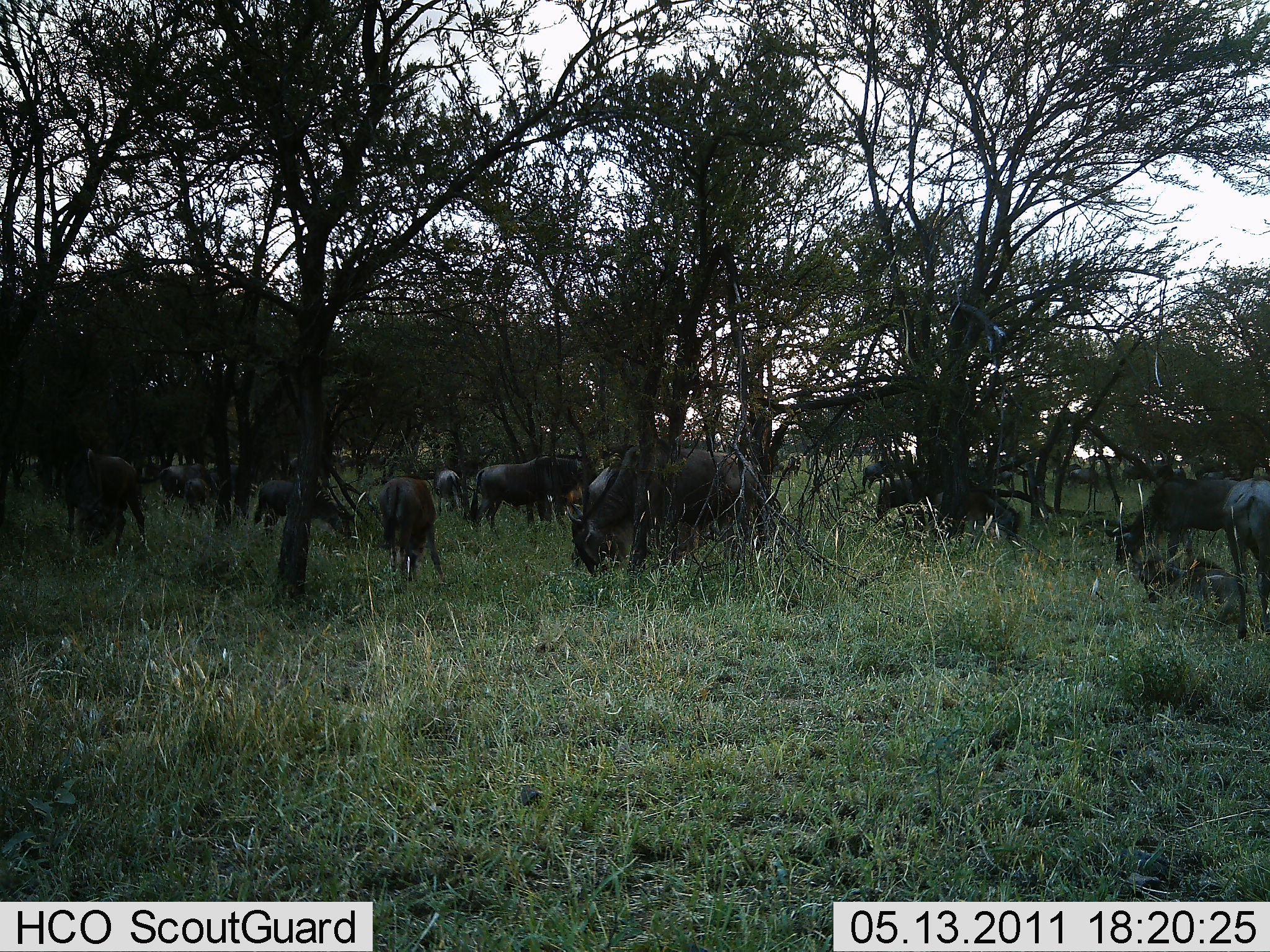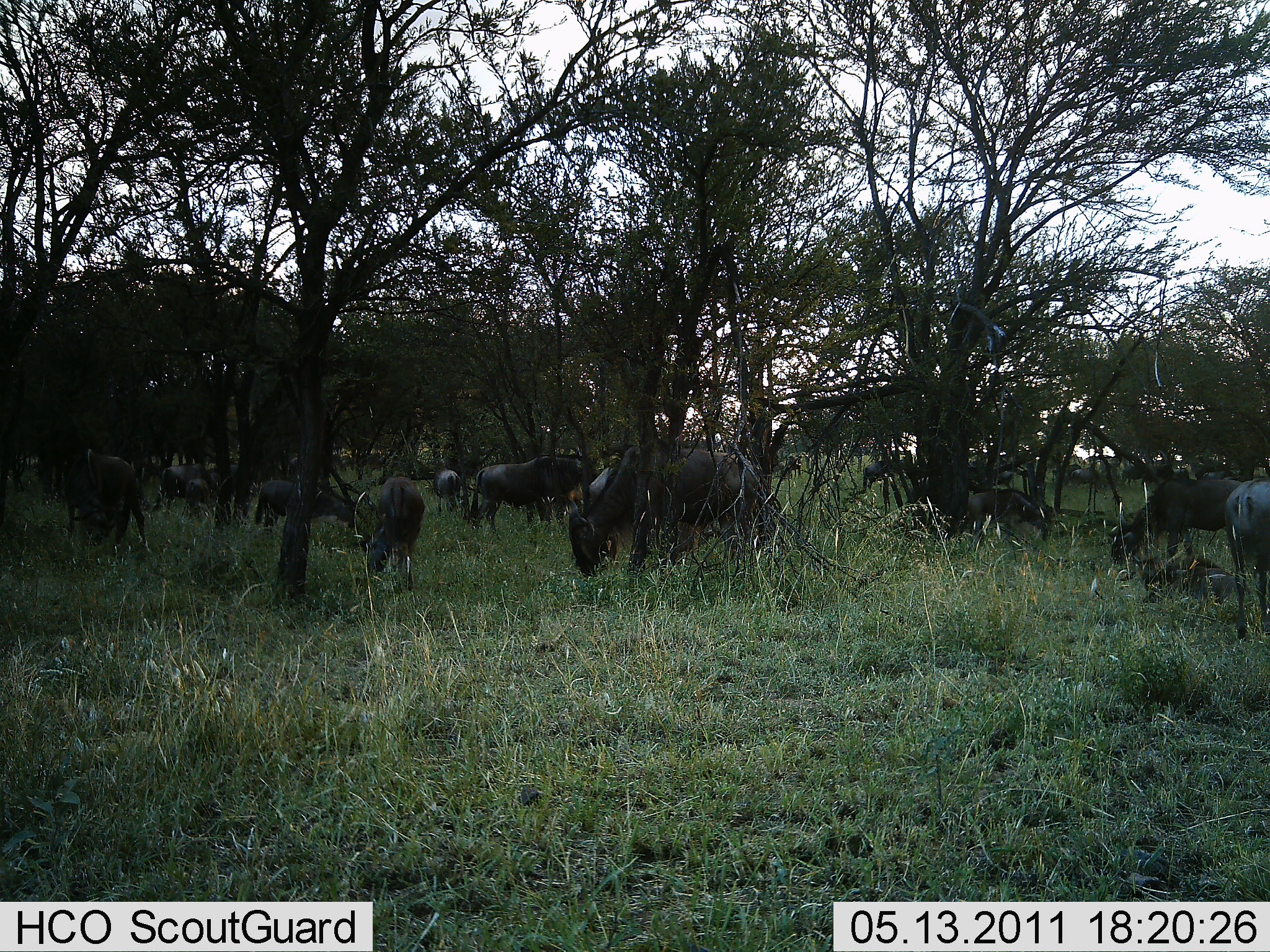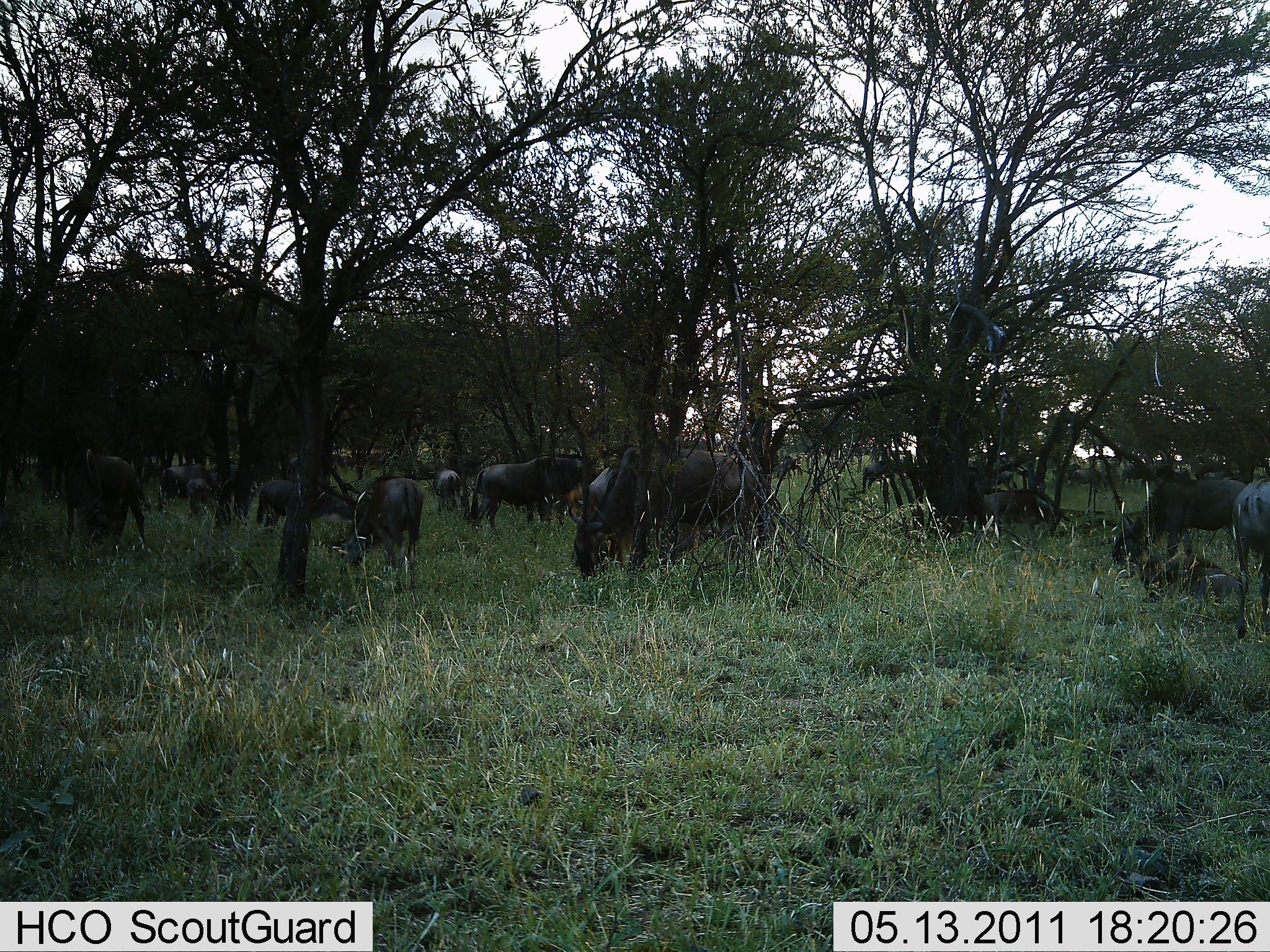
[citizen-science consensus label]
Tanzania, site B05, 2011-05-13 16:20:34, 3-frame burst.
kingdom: Animalia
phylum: Chordata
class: Mammalia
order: Artiodactyla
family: Bovidae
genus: Connochaetes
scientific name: Connochaetes taurinus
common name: blue wildebeest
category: wildebeest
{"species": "wildebeest (blue wildebeest) (Connochaetes taurinus)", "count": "11-50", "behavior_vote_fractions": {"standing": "25%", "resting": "17%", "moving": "17%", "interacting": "0%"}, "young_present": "8%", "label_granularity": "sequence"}